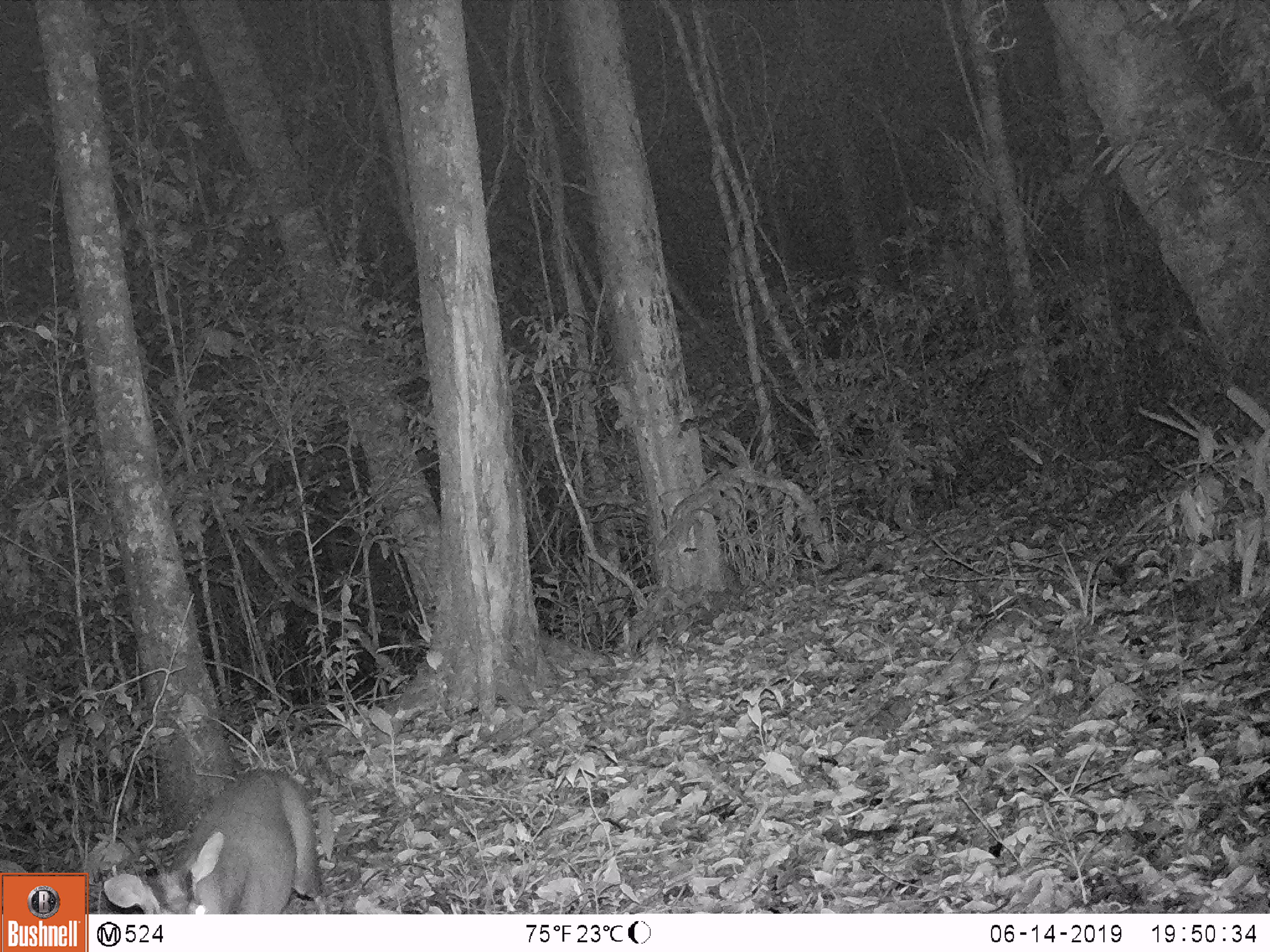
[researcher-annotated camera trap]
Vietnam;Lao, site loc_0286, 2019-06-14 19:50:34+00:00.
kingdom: Animalia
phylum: Chordata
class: Mammalia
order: Artiodactyla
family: Cervidae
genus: Muntiacus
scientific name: Muntiacus rooseveltorum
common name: roosevelt's muntjac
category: roosevelts muntjac group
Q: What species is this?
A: Roosevelts muntjac group (roosevelt's muntjac) (Muntiacus rooseveltorum).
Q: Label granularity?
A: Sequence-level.